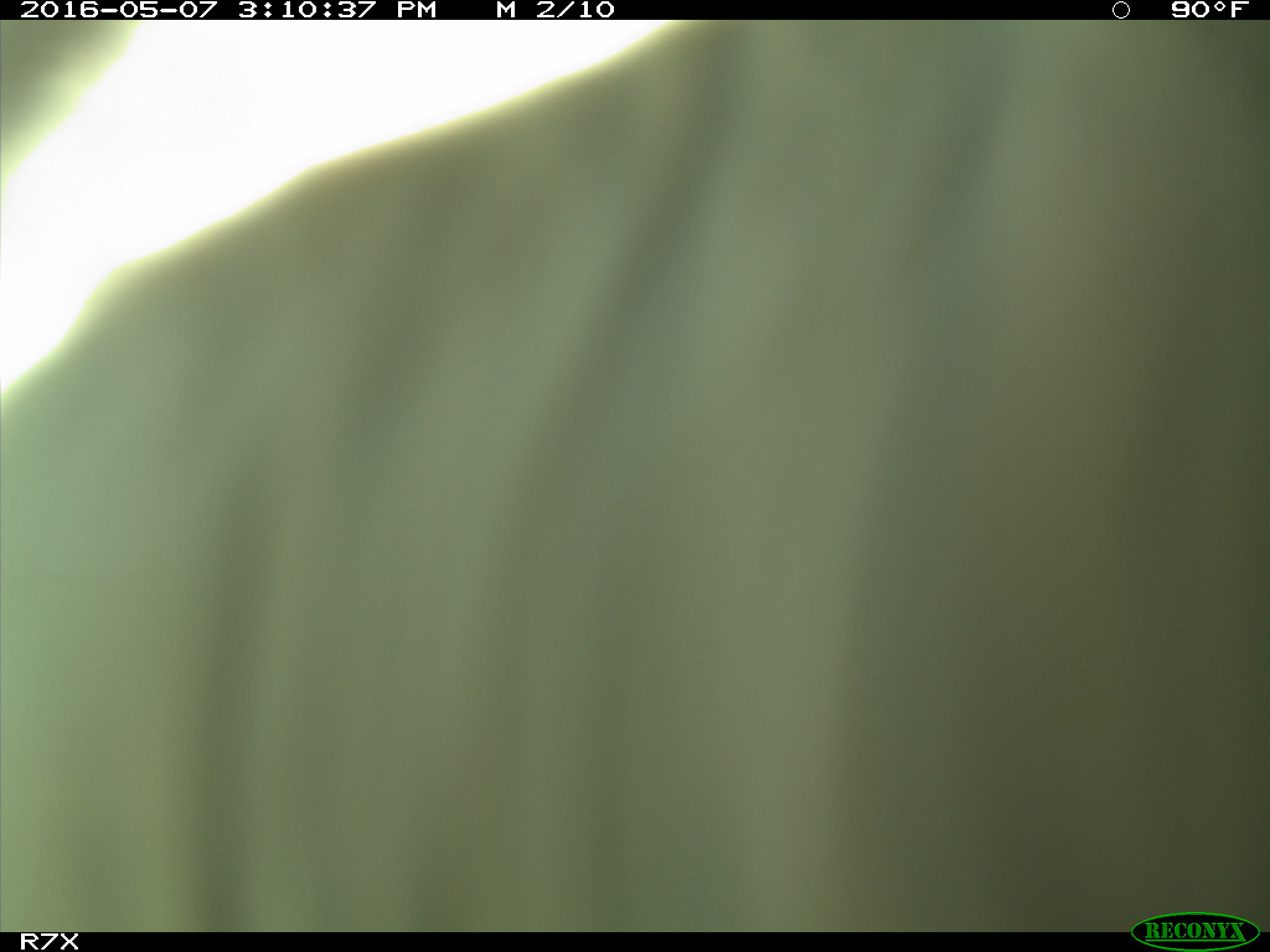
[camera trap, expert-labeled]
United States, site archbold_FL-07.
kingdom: Animalia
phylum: Chordata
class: Mammalia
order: Artiodactyla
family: Bovidae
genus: Bos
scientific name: Bos taurus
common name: domestic cow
Bos taurus (domestic cow).